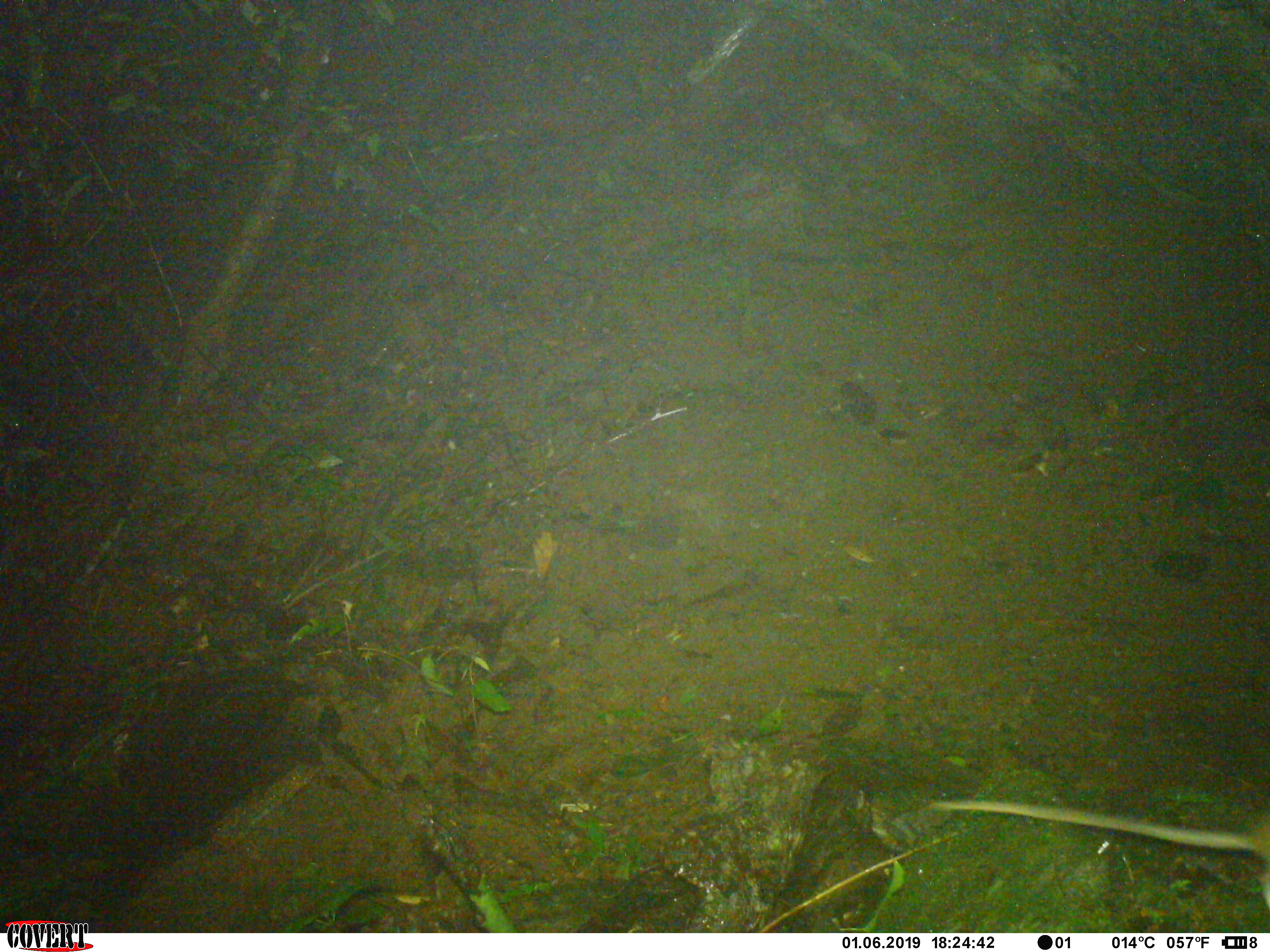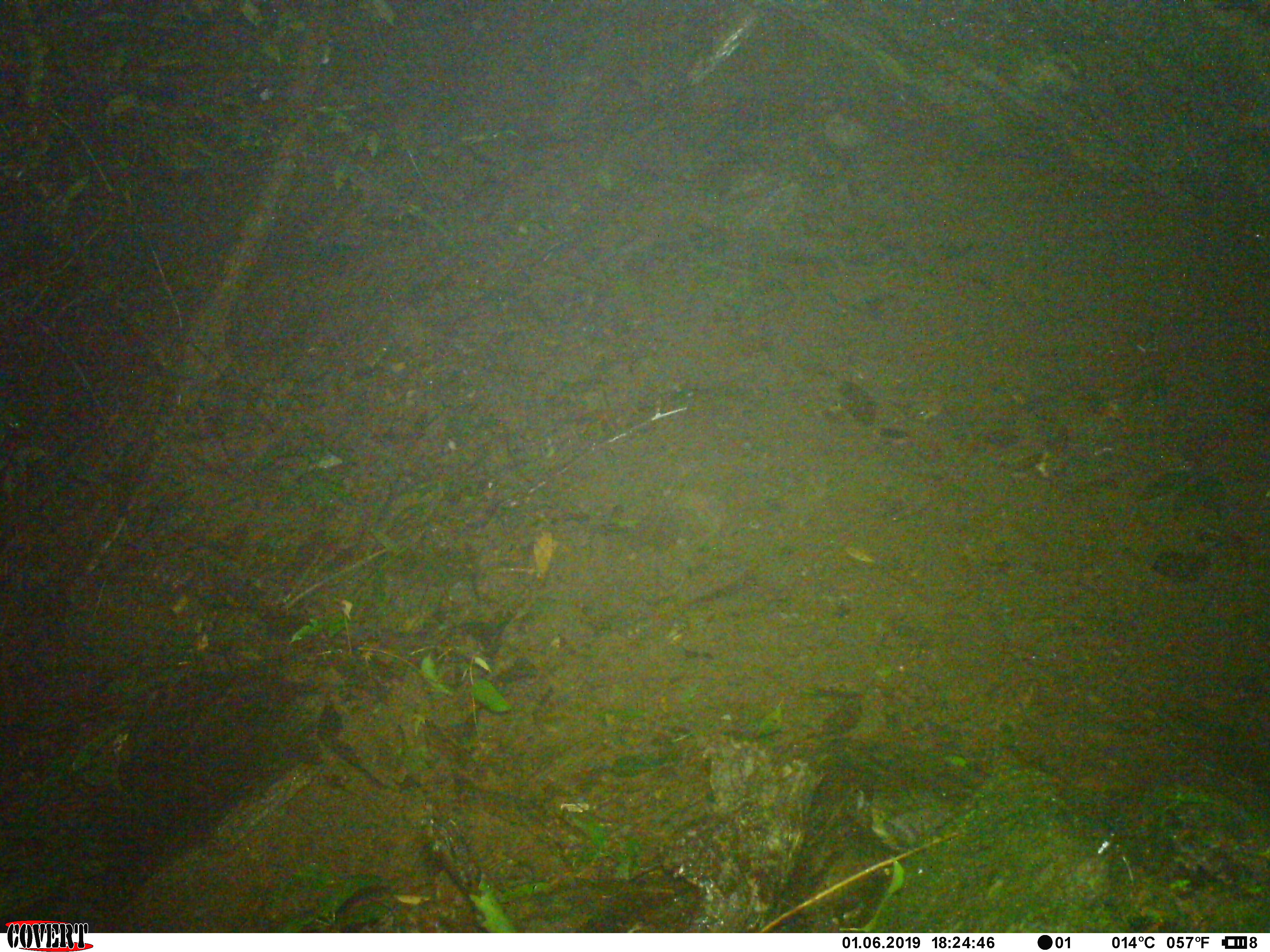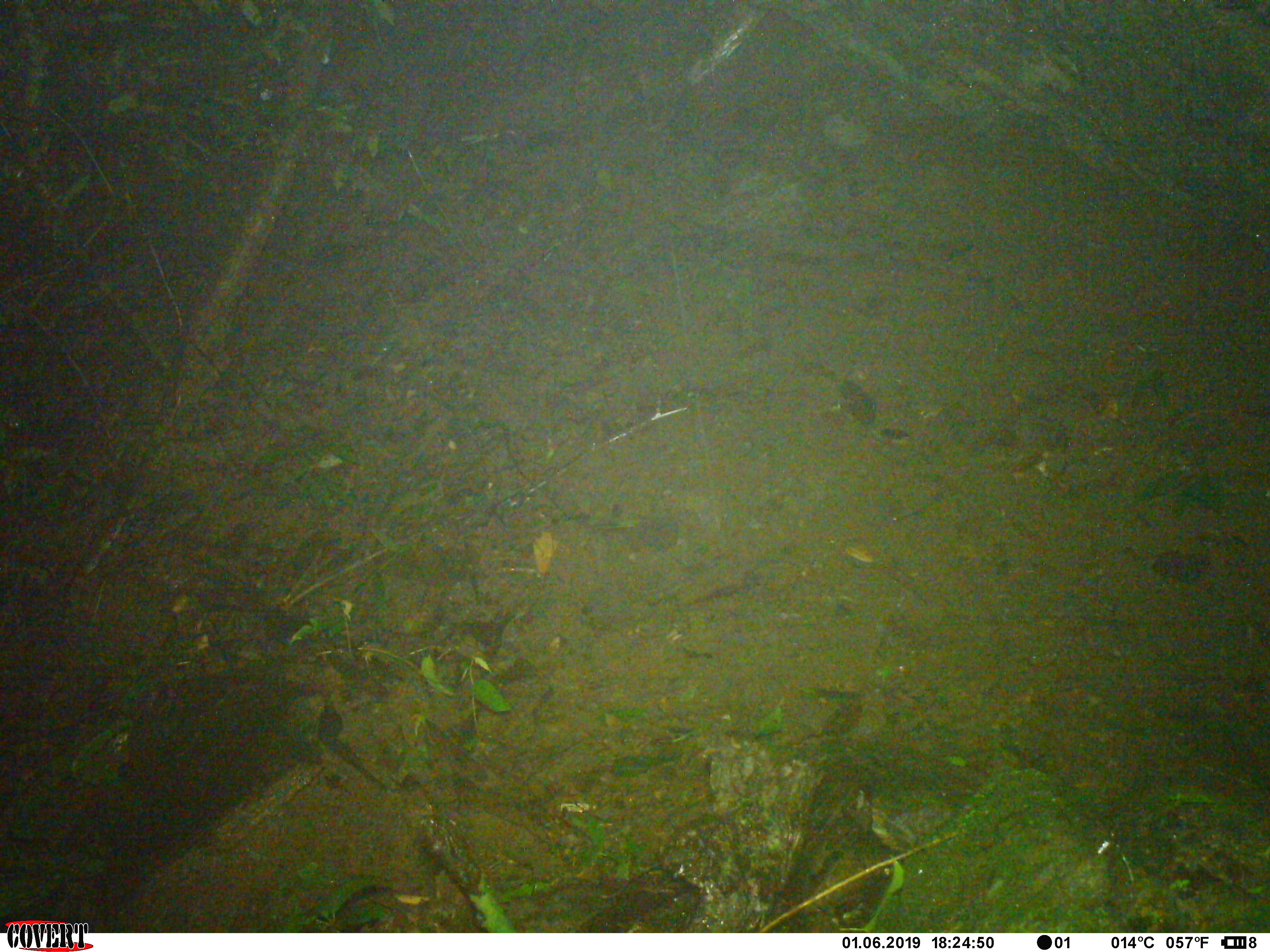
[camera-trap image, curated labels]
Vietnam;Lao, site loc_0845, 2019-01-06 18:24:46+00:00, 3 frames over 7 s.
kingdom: Animalia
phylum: Chordata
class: Mammalia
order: Rodentia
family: Muridae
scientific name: Muridae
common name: old-world mice and rats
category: unidentified murid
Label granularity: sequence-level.